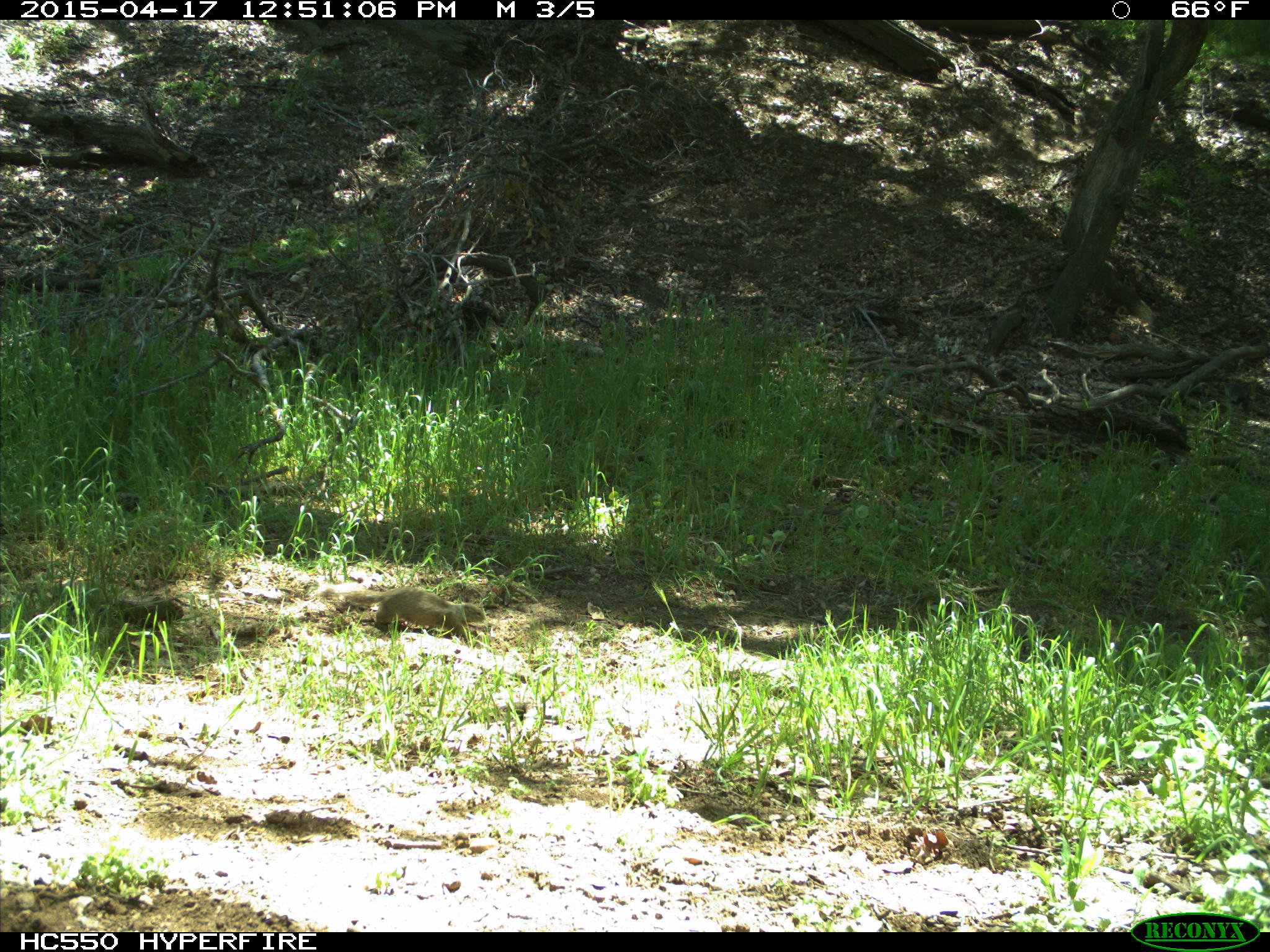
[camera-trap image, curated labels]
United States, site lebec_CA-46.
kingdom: Animalia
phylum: Chordata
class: Mammalia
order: Rodentia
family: Sciuridae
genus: Otospermophilus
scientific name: Otospermophilus beecheyi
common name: california ground squirrel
Otospermophilus beecheyi (california ground squirrel).